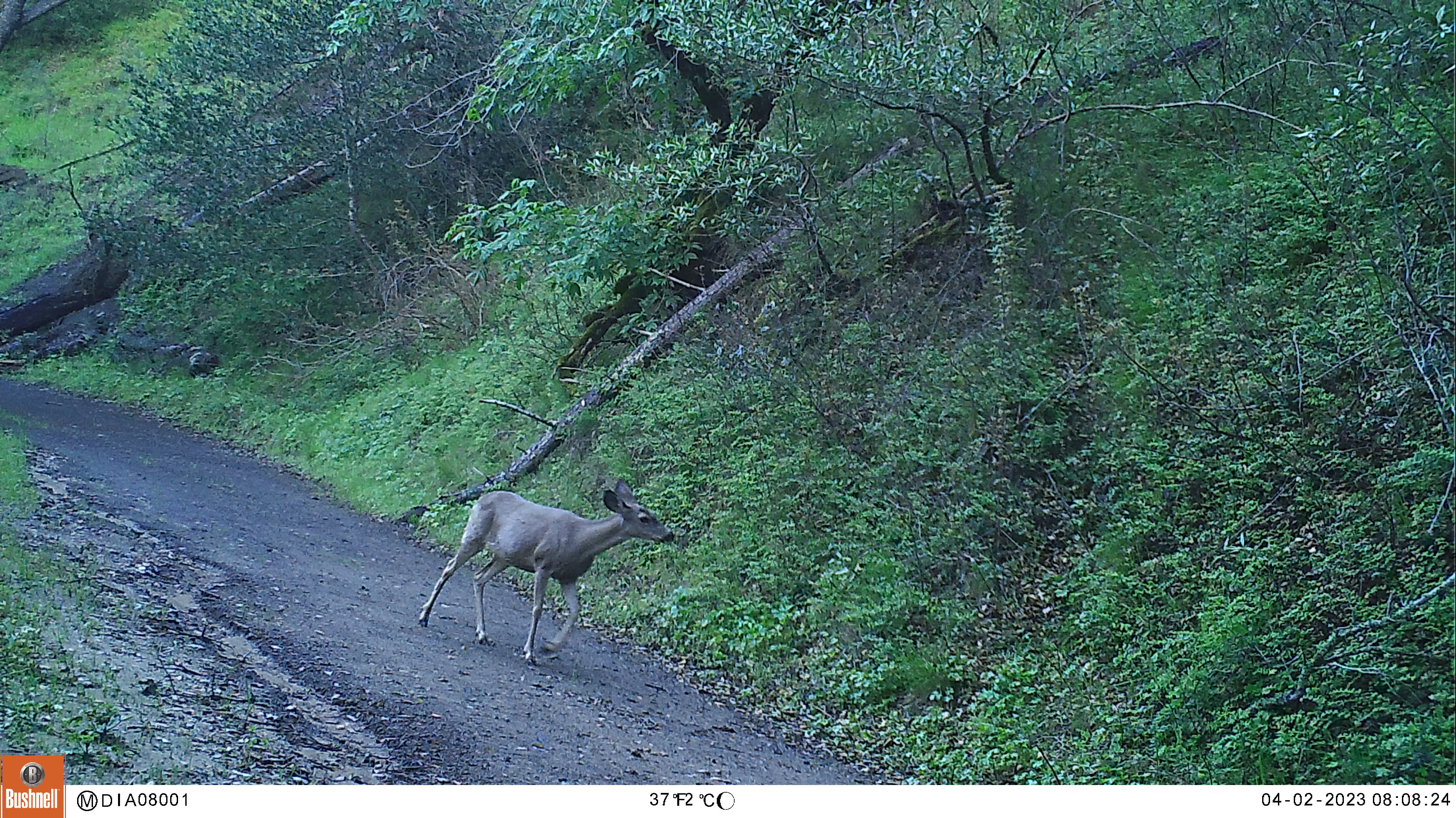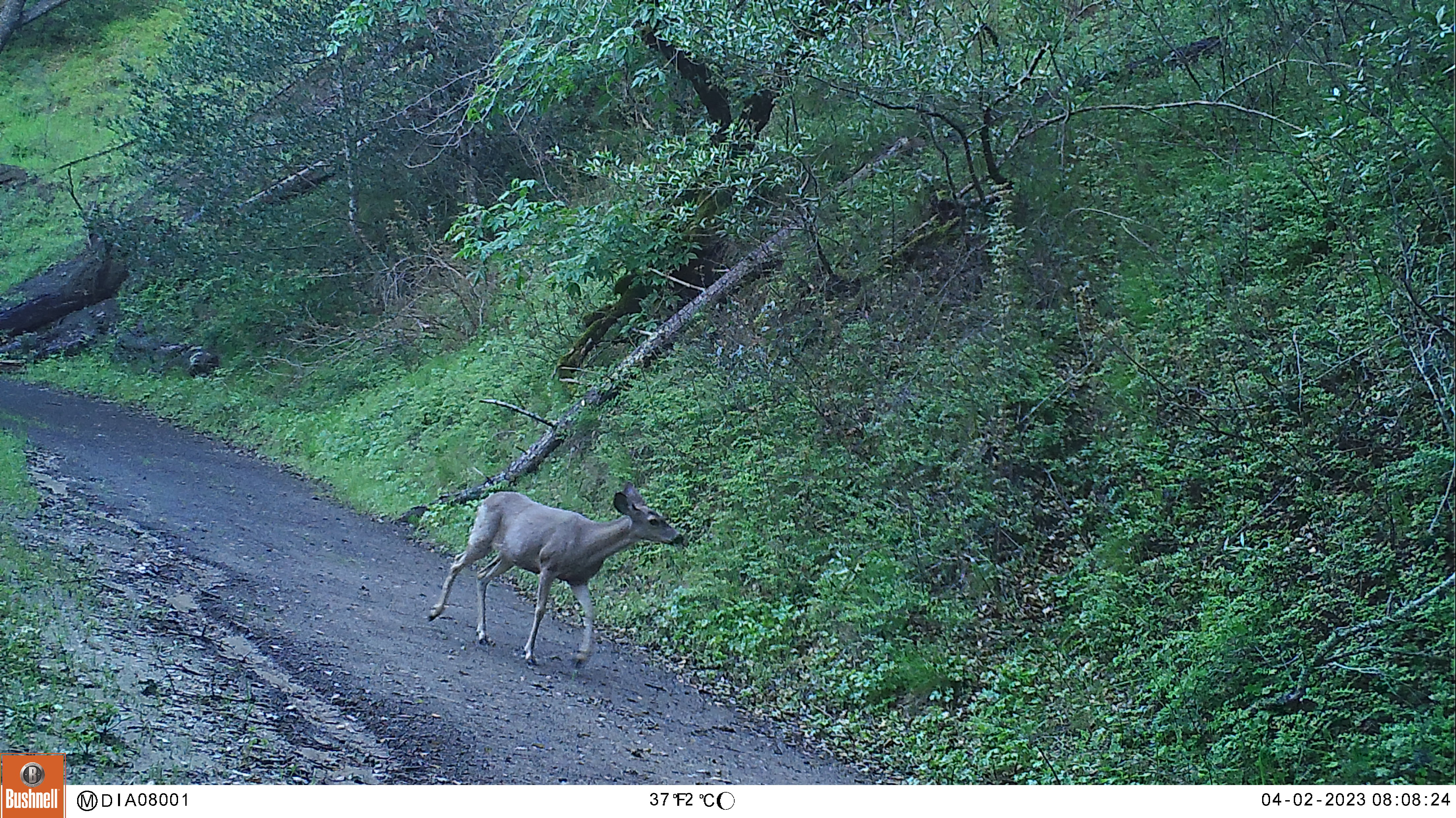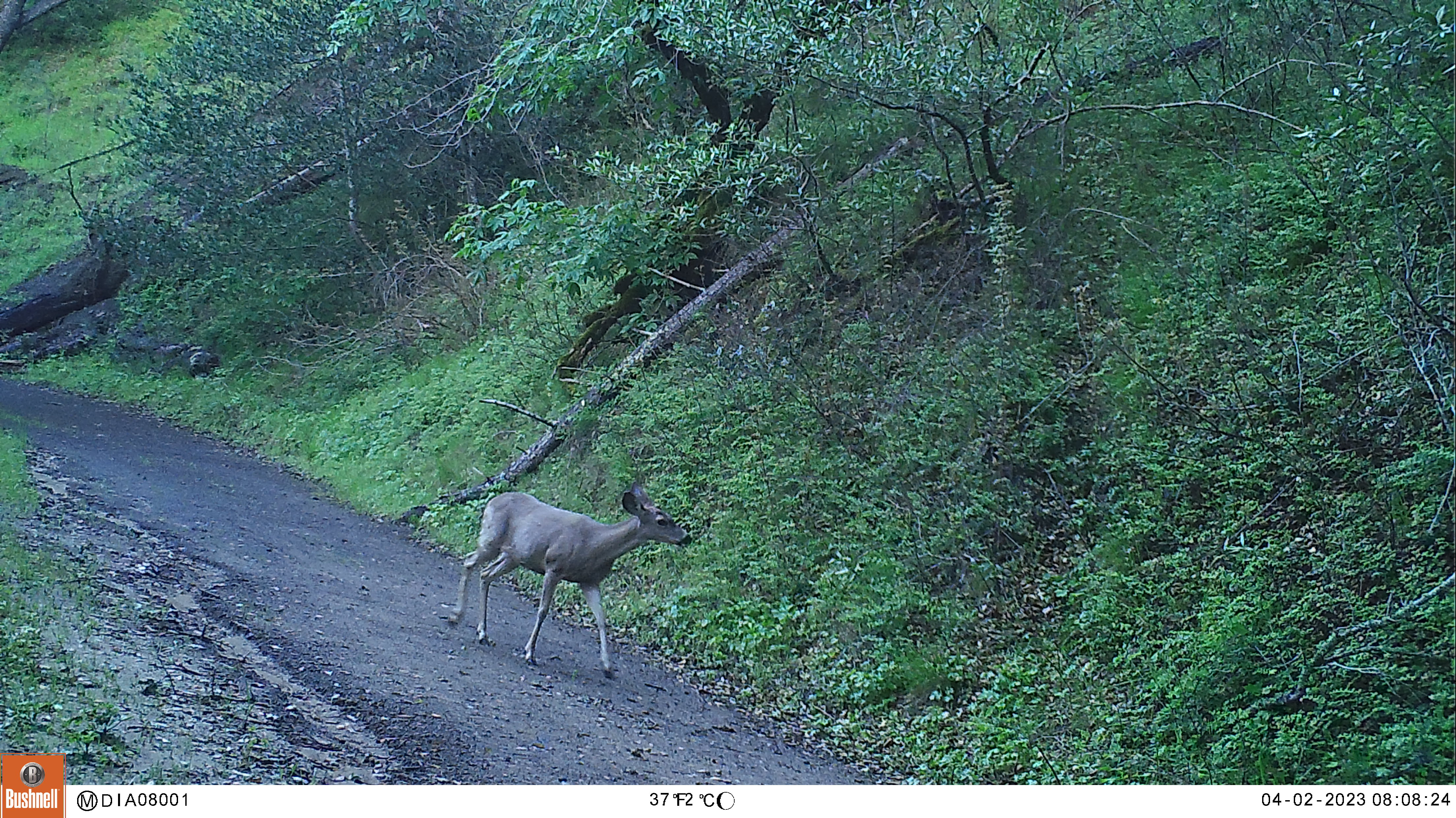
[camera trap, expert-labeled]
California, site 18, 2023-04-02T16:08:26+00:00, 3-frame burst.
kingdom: Animalia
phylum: Chordata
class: Mammalia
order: Artiodactyla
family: Cervidae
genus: Odocoileus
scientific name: Odocoileus hemionus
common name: mule deer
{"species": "mule deer (Odocoileus hemionus)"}